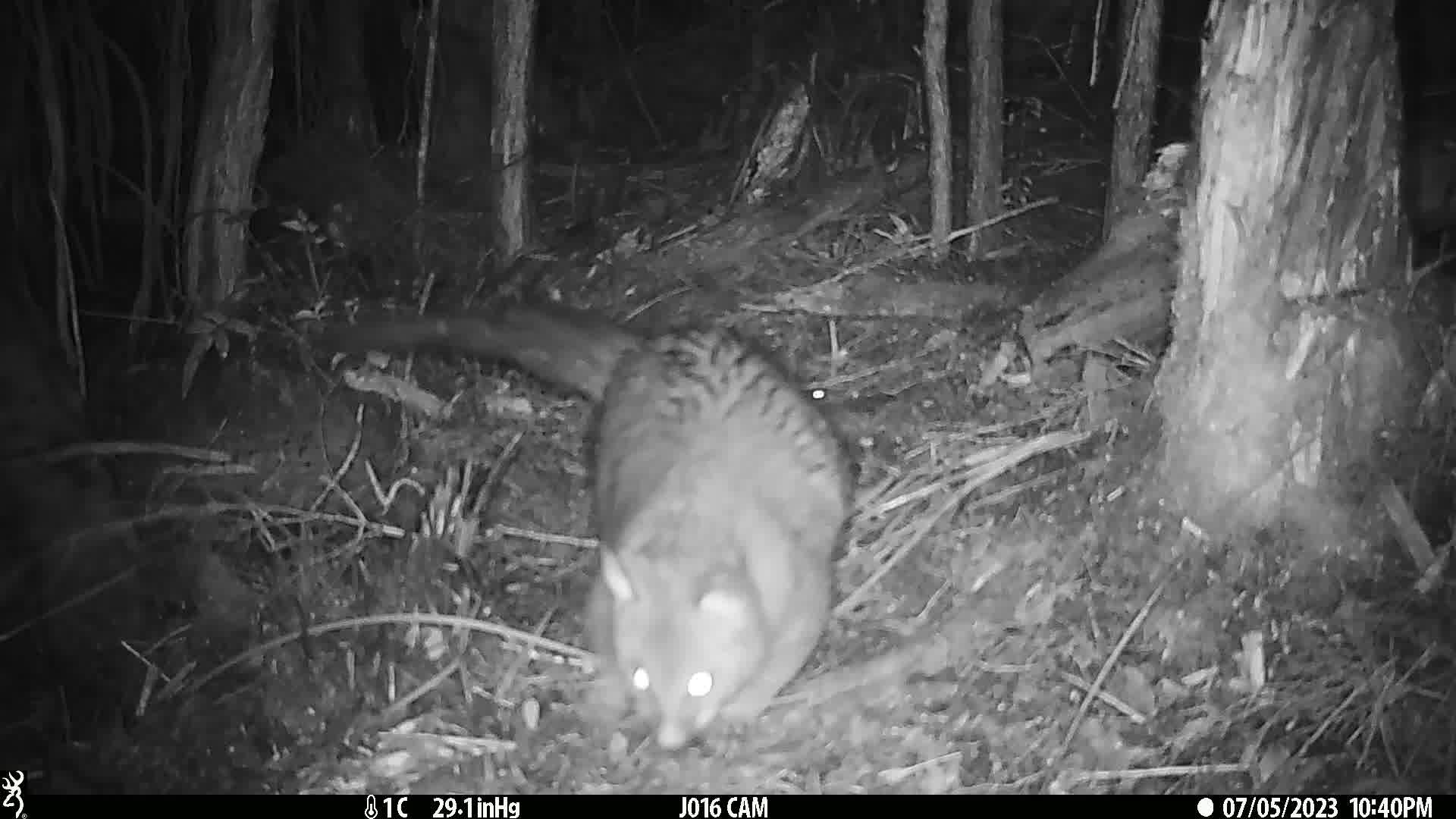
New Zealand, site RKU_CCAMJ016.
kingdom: Animalia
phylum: Chordata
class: Mammalia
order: Diprotodontia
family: Phalangeridae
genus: Trichosurus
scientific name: Trichosurus vulpecula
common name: common brushtail possum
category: possum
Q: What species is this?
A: Possum (common brushtail possum) (Trichosurus vulpecula).